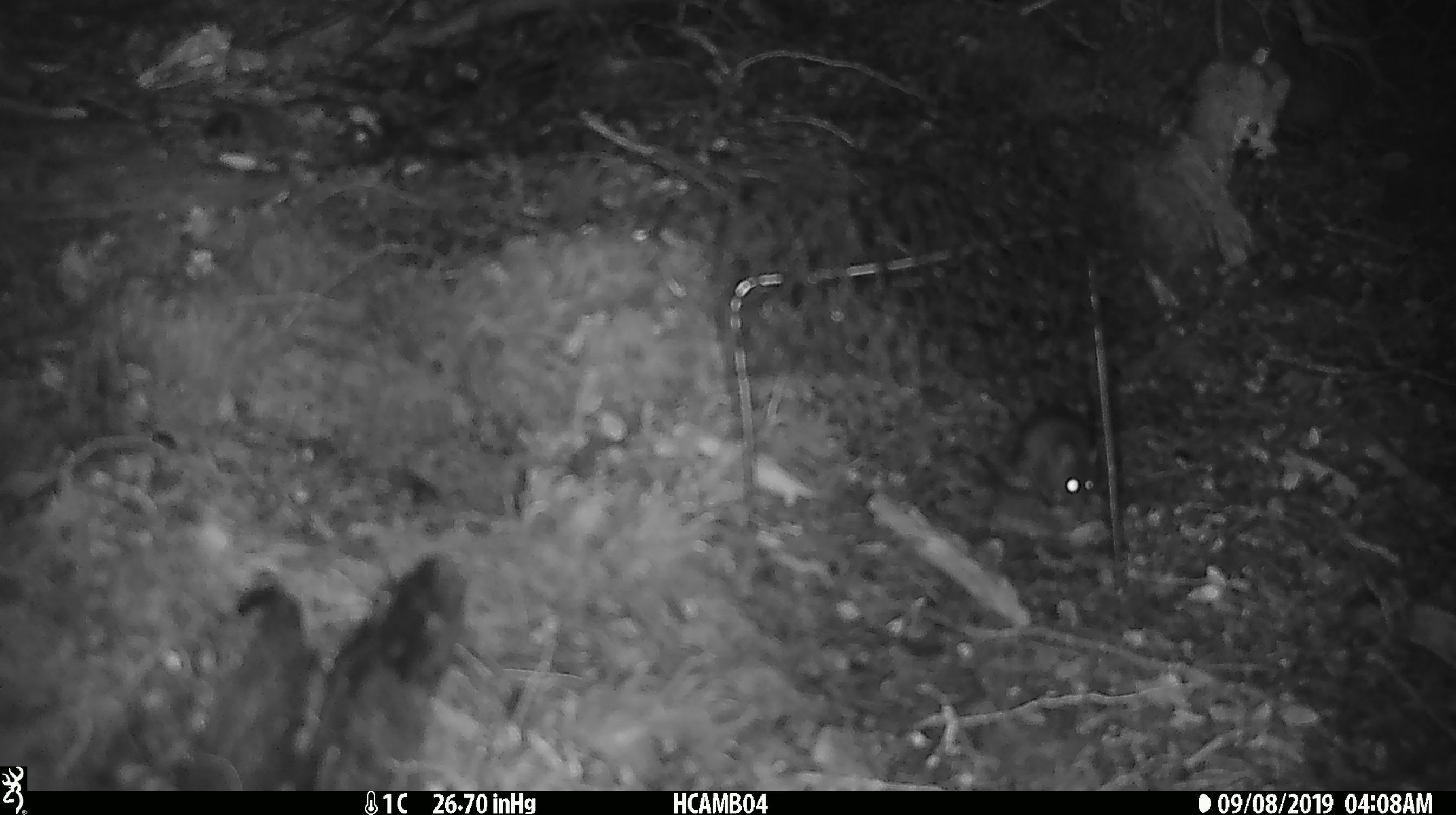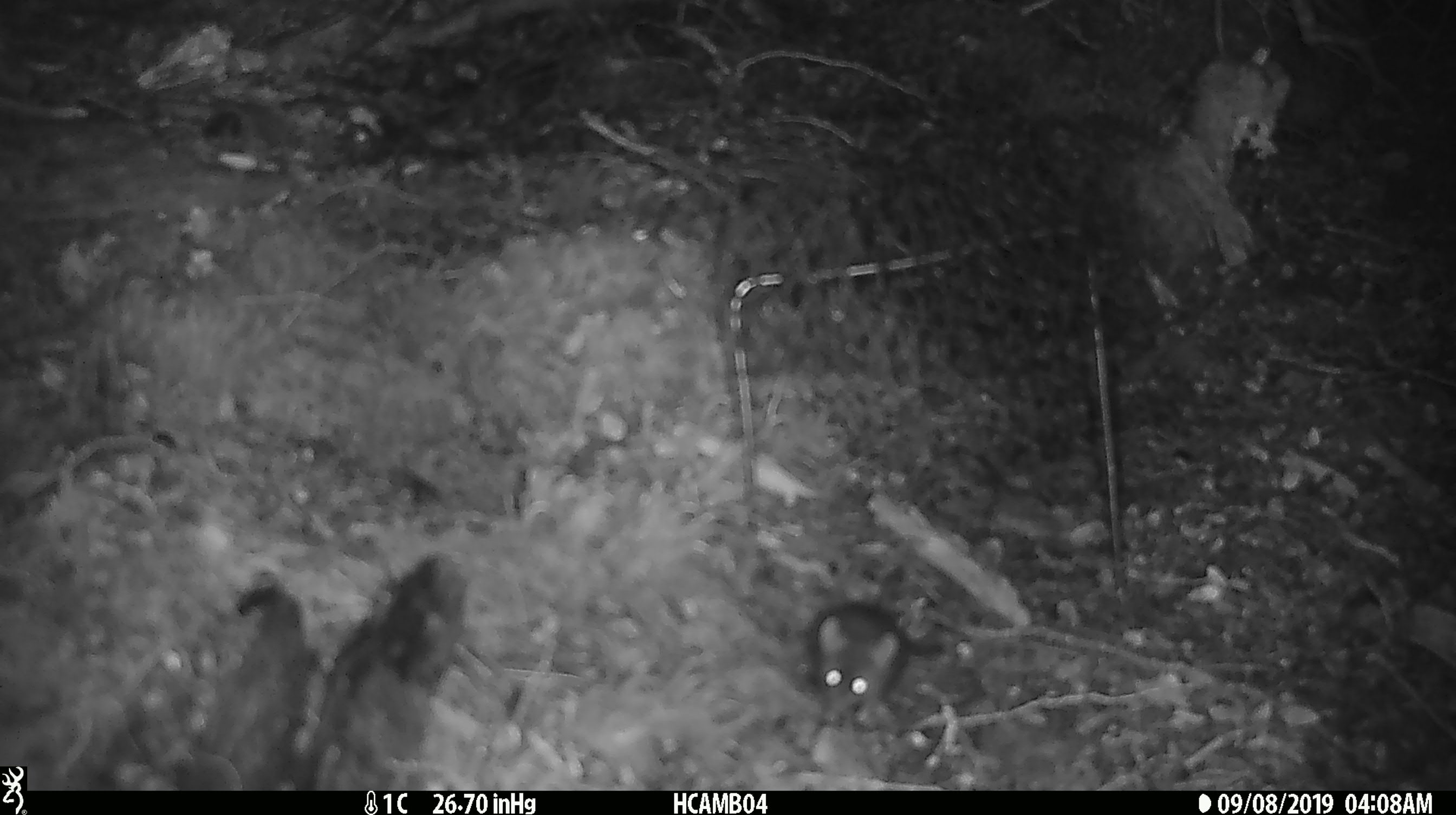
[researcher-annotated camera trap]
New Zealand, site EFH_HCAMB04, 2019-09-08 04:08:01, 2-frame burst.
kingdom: Animalia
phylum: Chordata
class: Mammalia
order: Rodentia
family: Muridae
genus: Mus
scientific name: Mus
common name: mouse